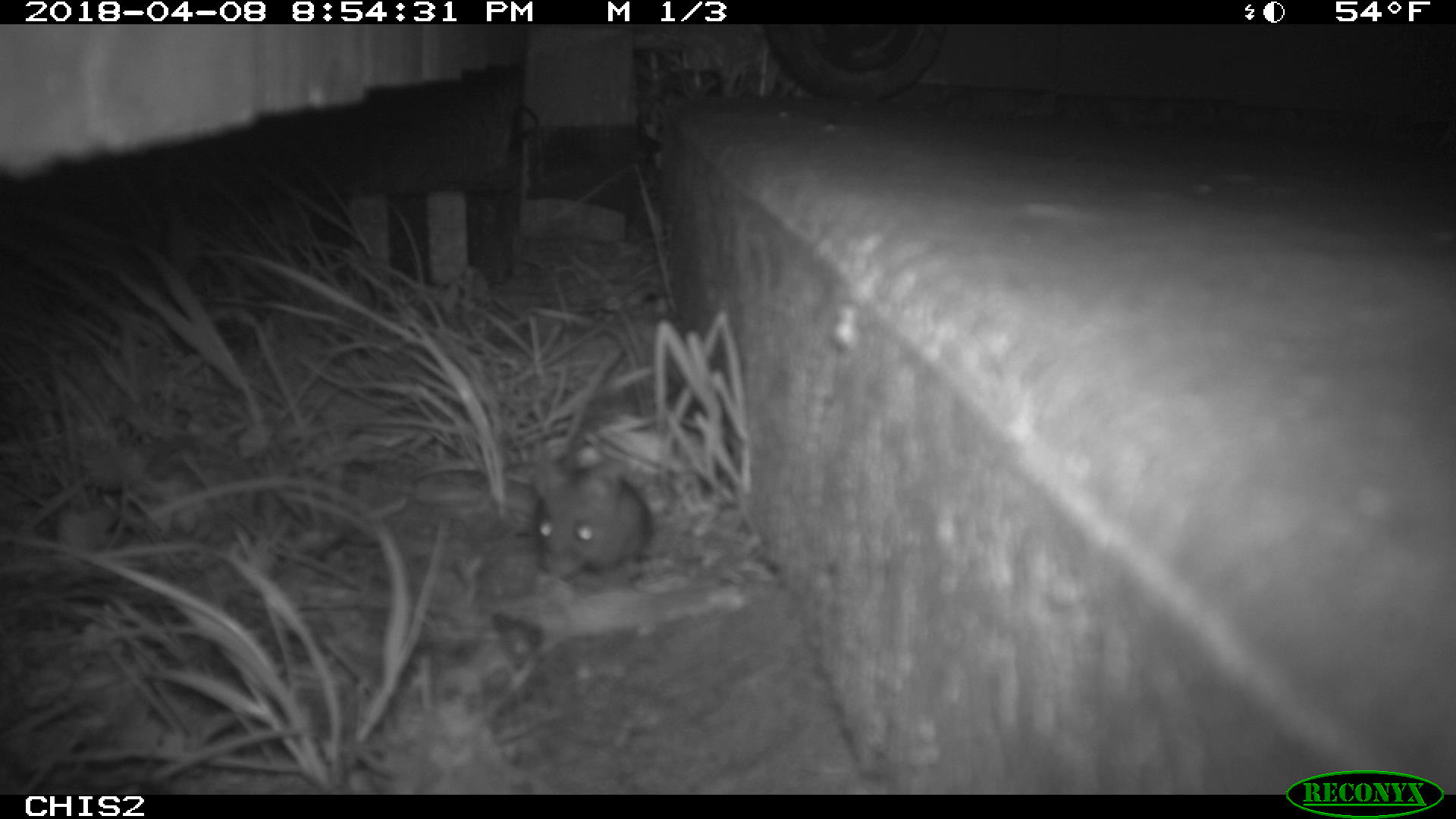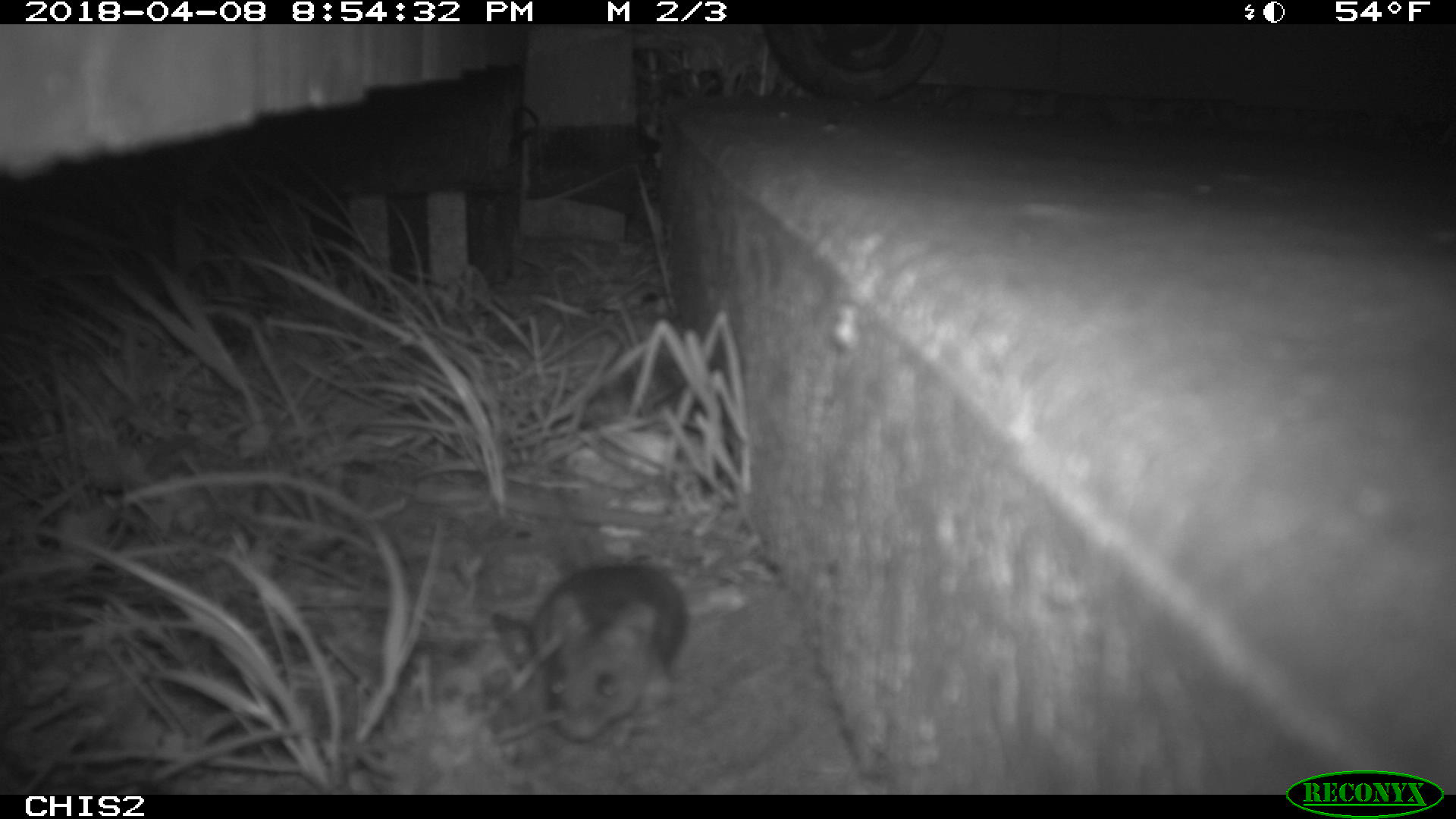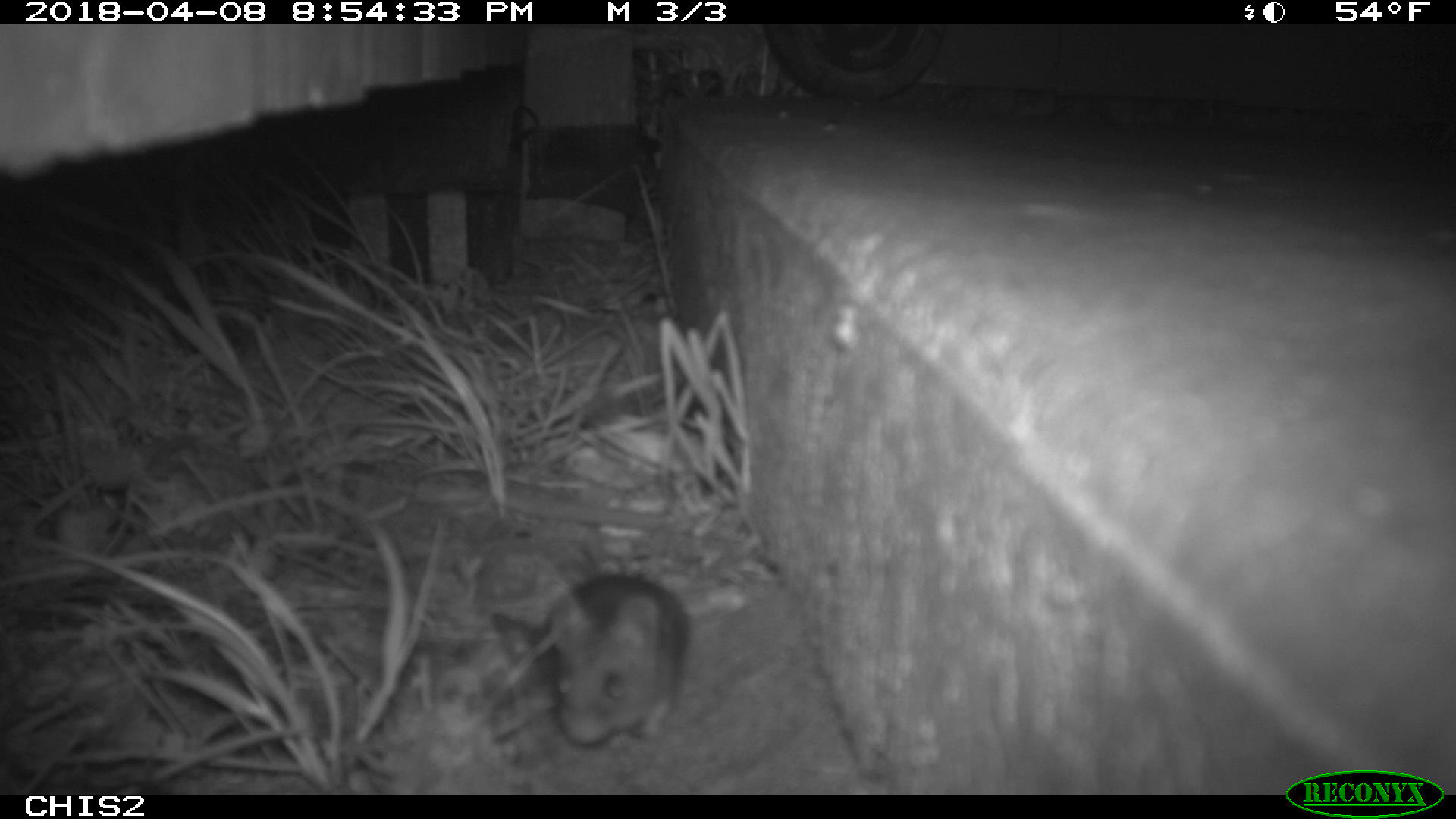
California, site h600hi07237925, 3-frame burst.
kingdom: Animalia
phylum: Chordata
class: Mammalia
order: Rodentia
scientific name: Rodentia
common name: rodent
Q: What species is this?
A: Rodent (Rodentia).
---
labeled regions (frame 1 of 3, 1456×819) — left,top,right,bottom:
rodent: 529,456,655,579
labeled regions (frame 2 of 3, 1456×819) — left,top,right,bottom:
rodent: 535,561,684,738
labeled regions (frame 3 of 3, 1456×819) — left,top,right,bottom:
rodent: 548,575,688,744